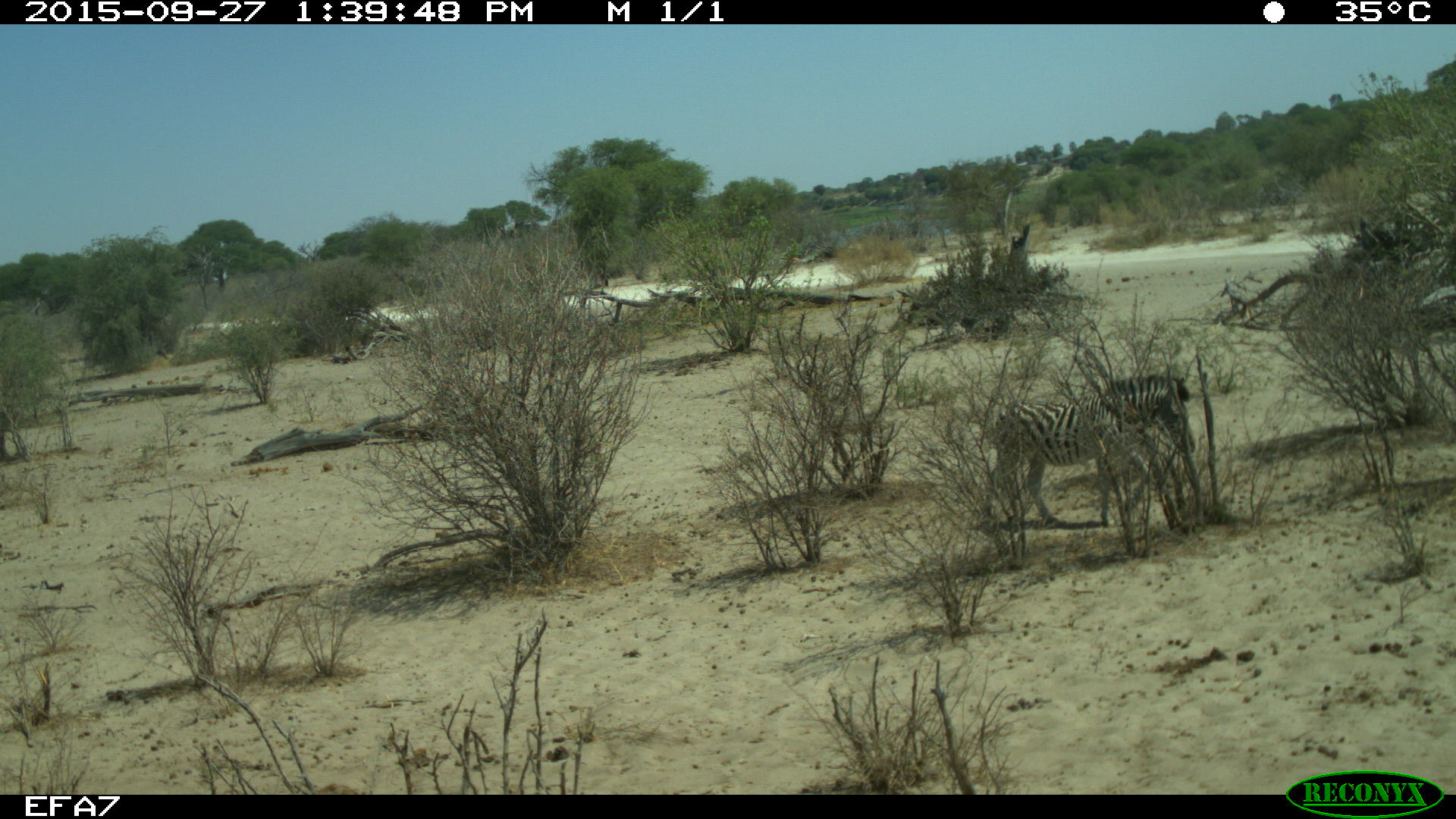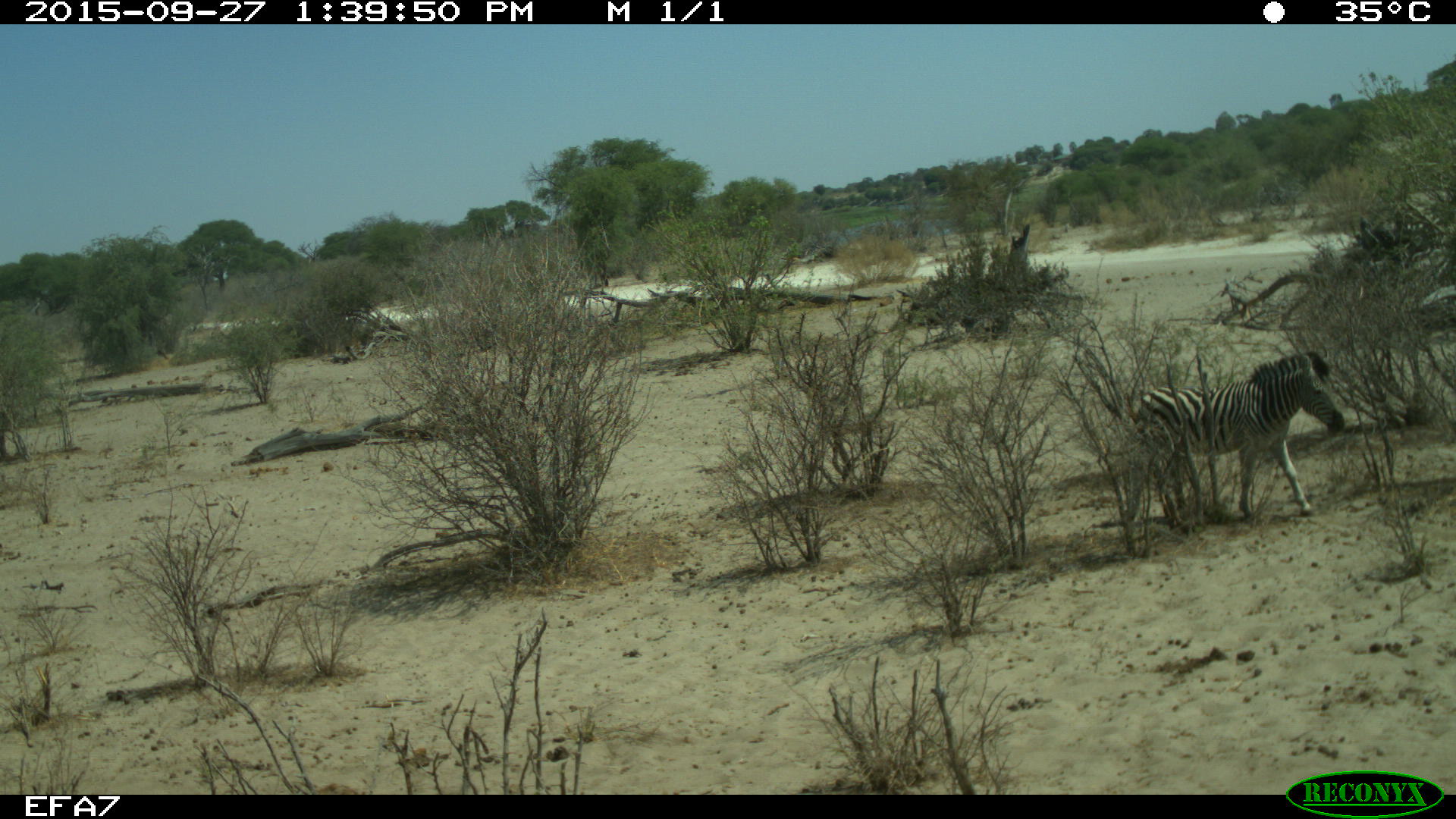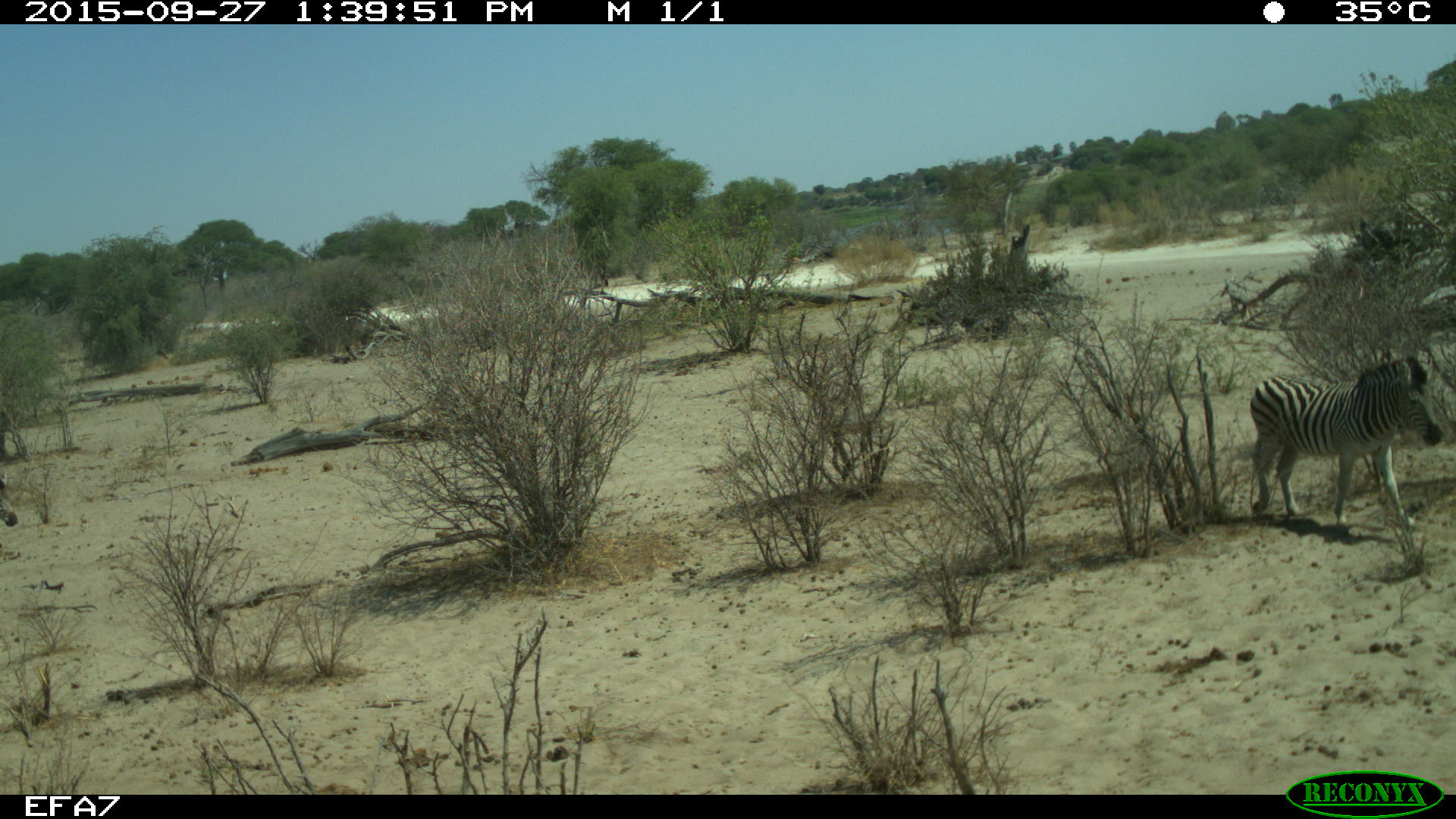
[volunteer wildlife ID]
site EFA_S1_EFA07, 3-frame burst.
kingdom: Animalia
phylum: Chordata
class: Mammalia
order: Perissodactyla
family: Equidae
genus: Equus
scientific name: Equus quagga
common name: plains zebra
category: zebraplains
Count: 1.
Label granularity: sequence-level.